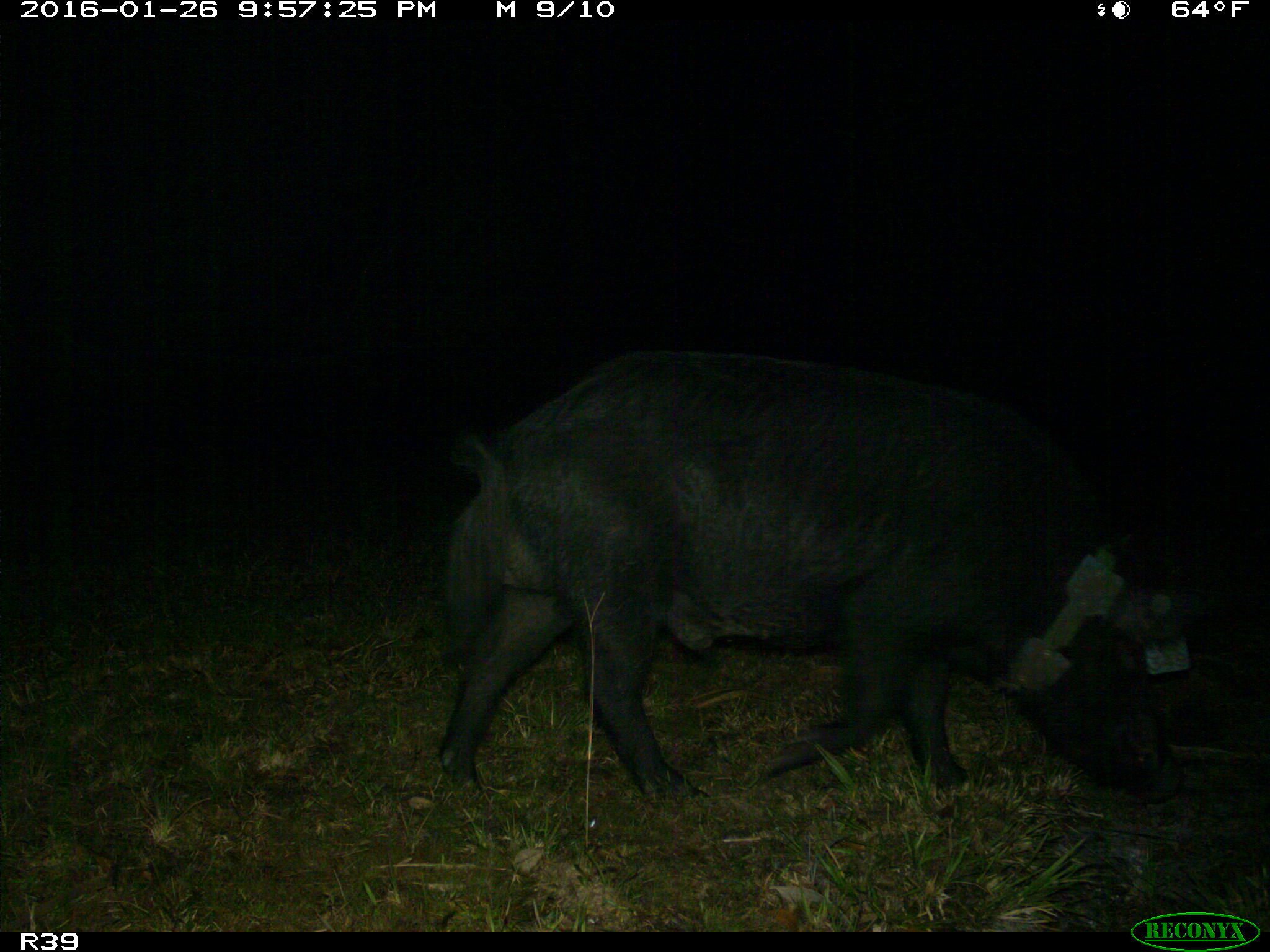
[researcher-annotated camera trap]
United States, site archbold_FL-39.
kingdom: Animalia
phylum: Chordata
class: Mammalia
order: Artiodactyla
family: Suidae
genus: Sus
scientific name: Sus scrofa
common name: wild boar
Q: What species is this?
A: Sus scrofa (wild boar).